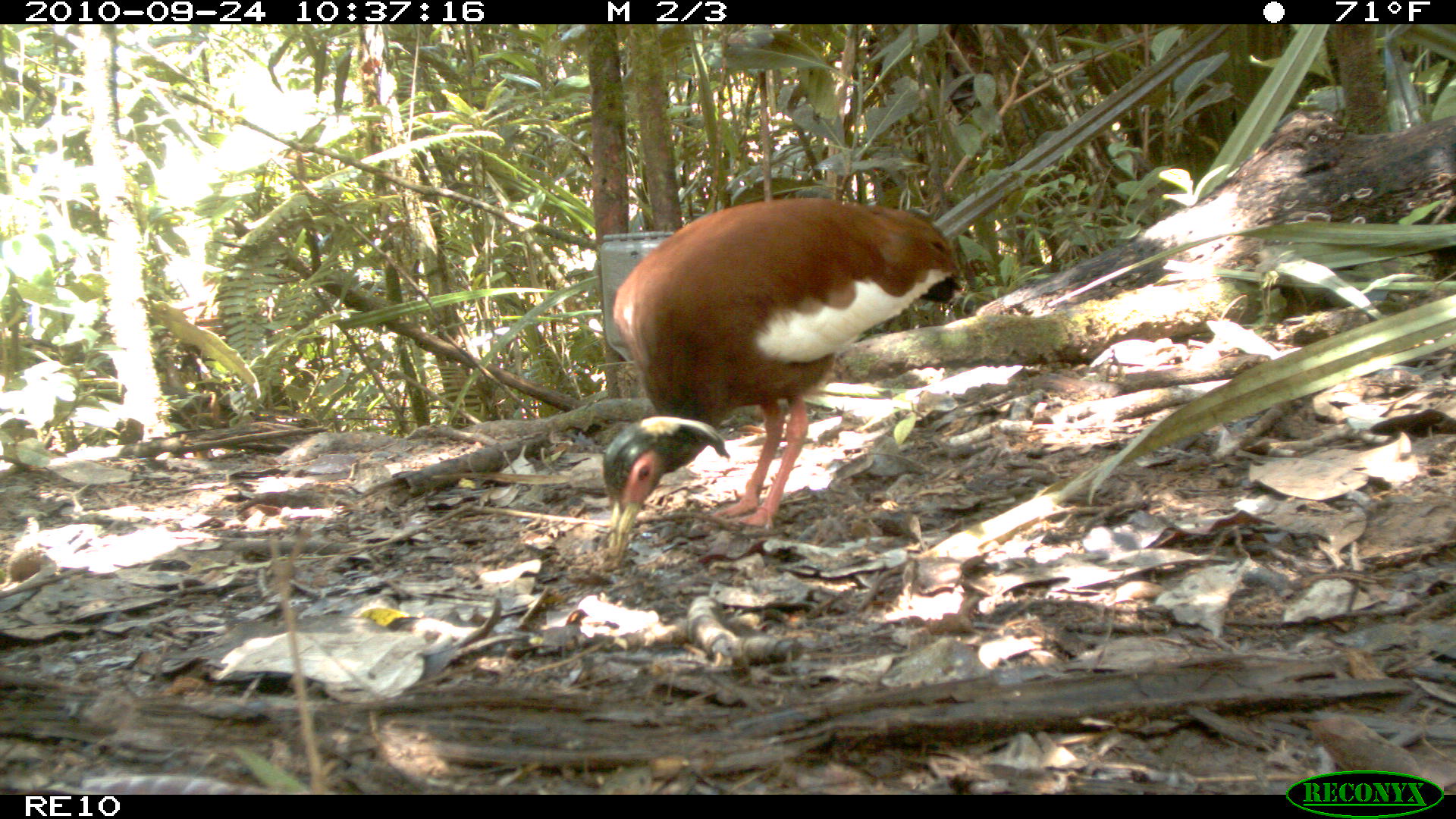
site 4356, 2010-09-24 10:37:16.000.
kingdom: Animalia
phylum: Chordata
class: Aves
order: Pelecaniformes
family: Threskiornithidae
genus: Lophotibis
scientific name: Lophotibis cristata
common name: madagascar ibis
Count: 1.